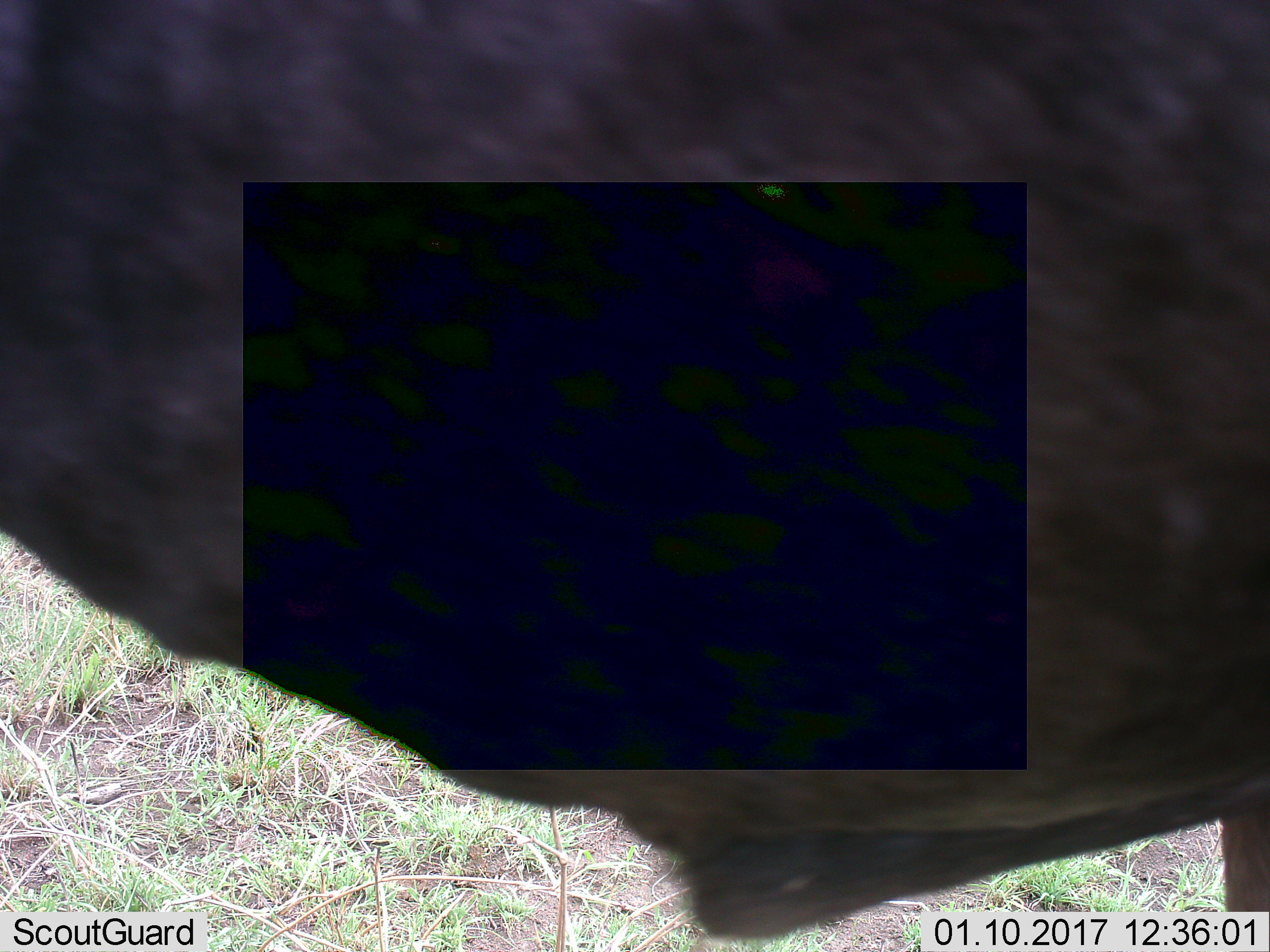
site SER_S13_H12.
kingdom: Animalia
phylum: Chordata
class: Mammalia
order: Artiodactyla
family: Bovidae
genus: Connochaetes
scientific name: Connochaetes taurinus taurinus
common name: blue wildebeest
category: wildebeestblue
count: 1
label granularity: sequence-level